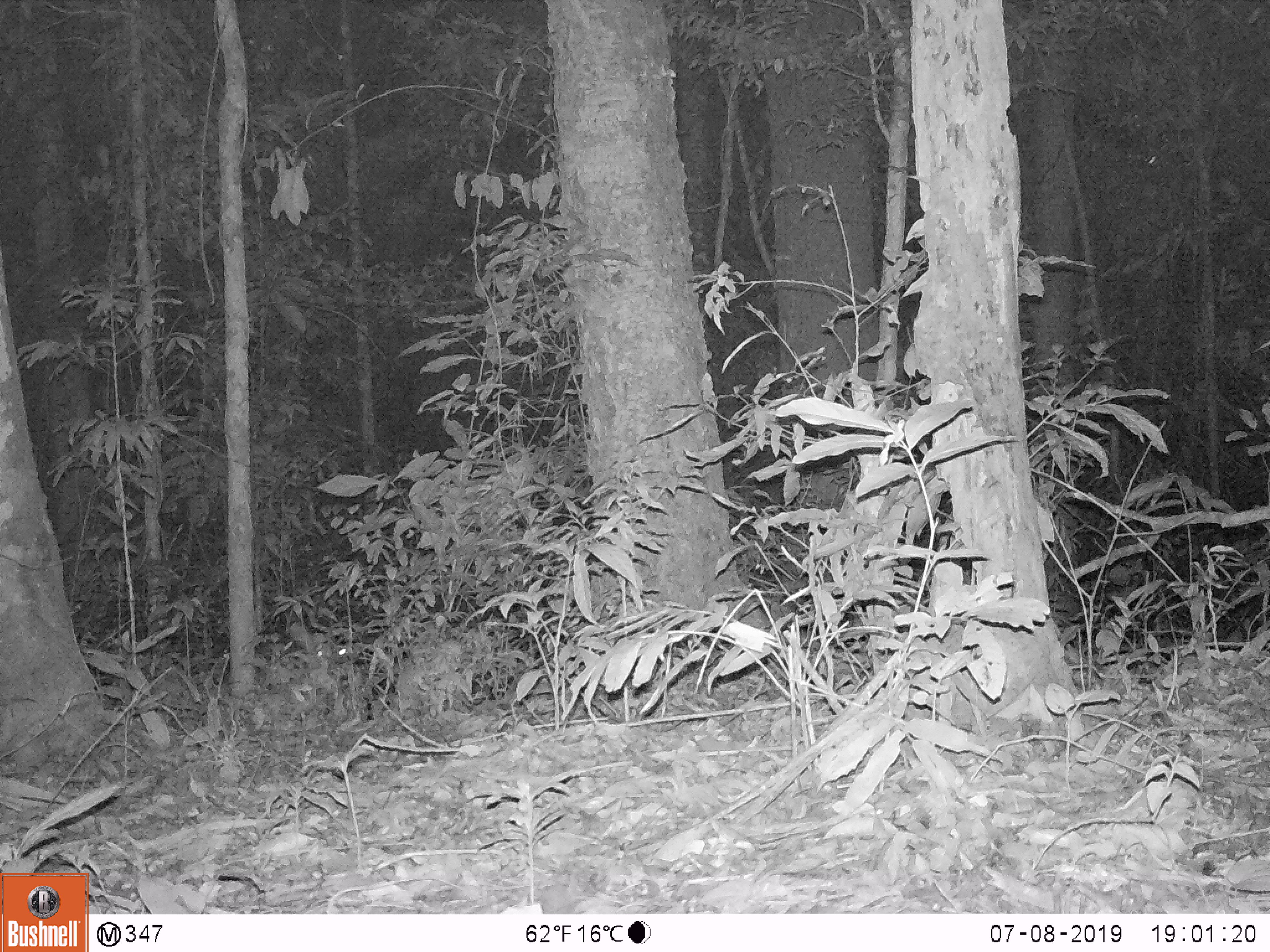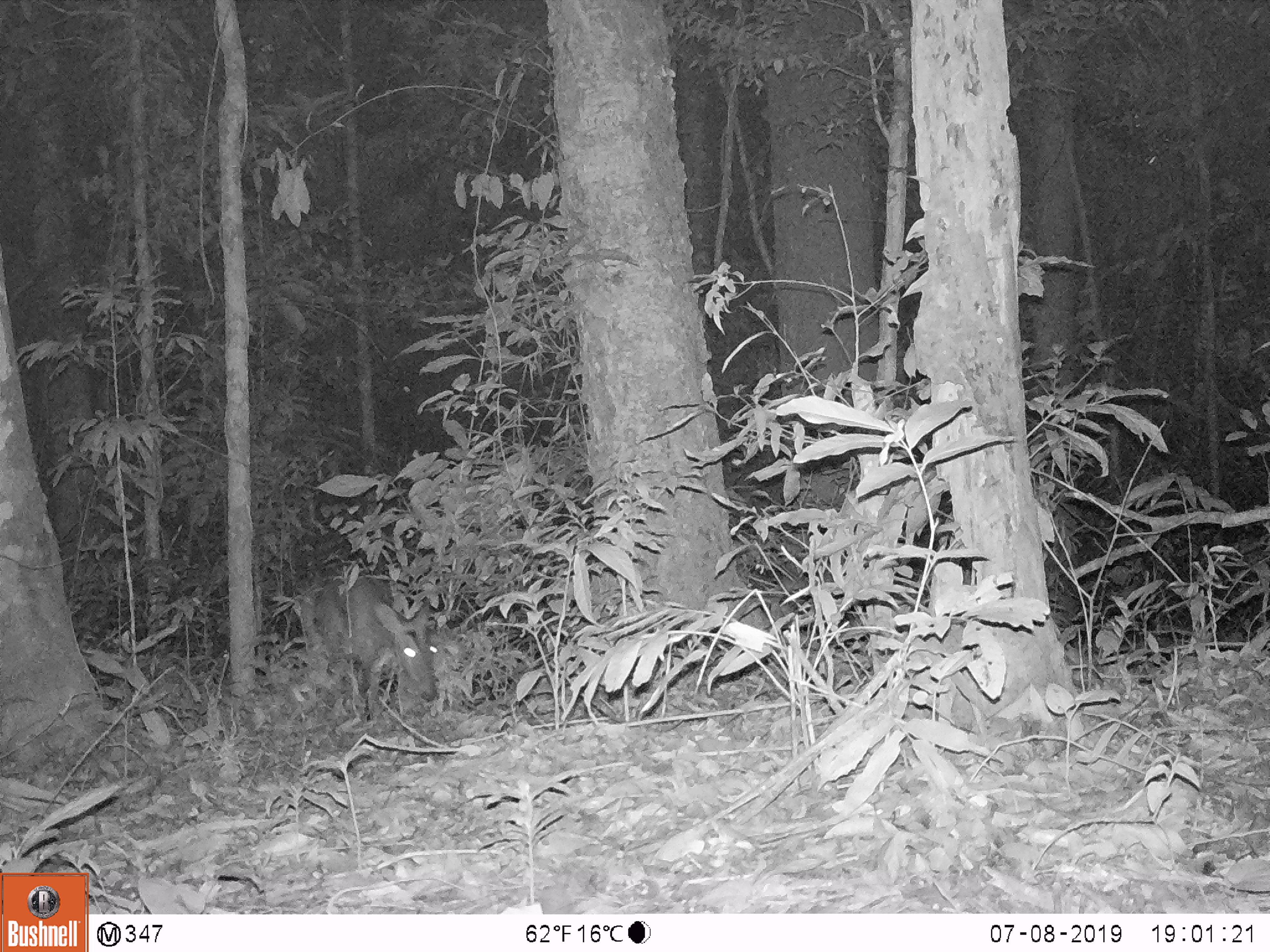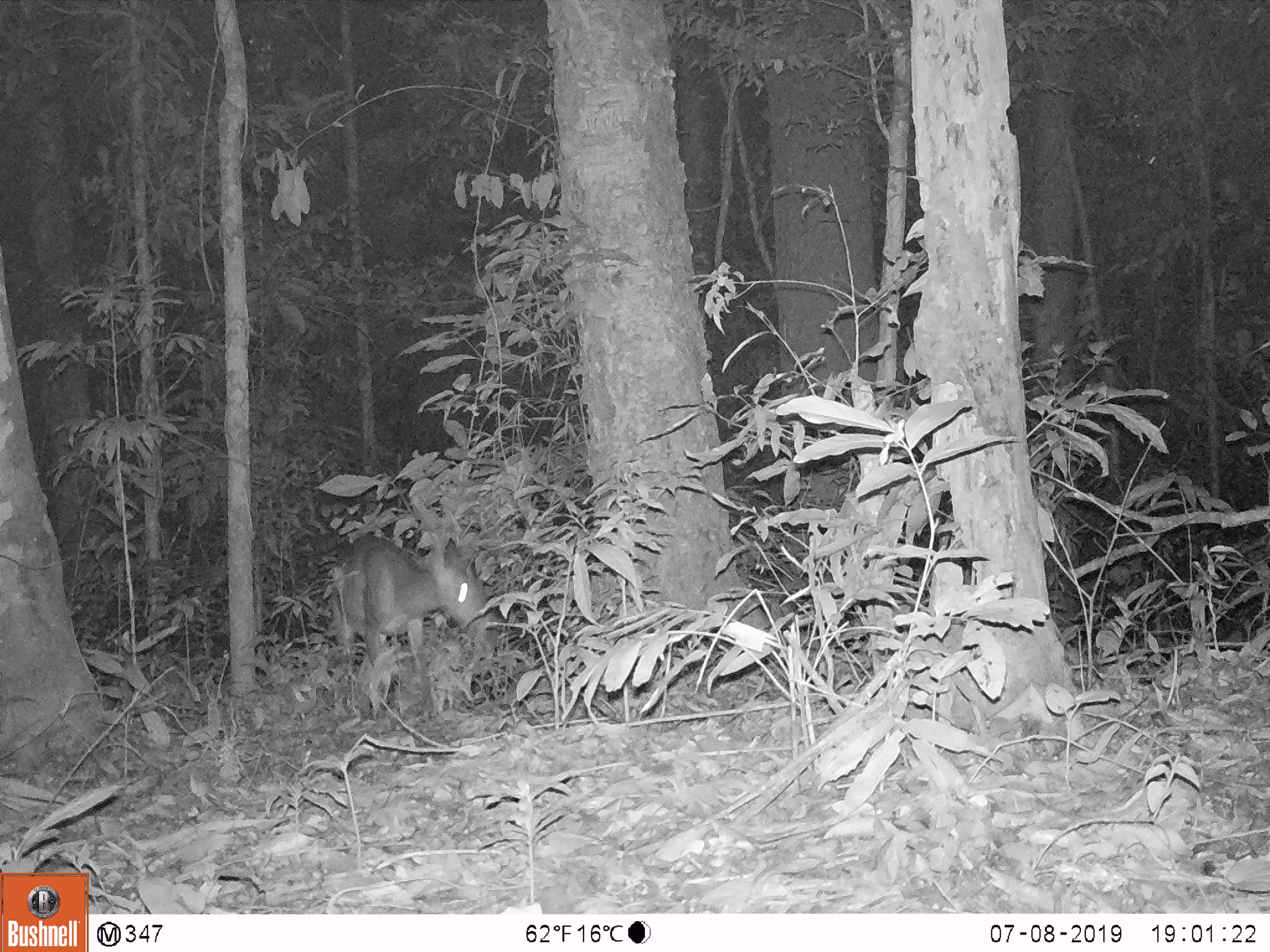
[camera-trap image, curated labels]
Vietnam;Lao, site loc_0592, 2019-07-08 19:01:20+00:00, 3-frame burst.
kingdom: Animalia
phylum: Chordata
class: Mammalia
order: Artiodactyla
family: Cervidae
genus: Muntiacus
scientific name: Muntiacus muntjak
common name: red muntjac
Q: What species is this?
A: Red muntjac (Muntiacus muntjak).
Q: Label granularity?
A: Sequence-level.